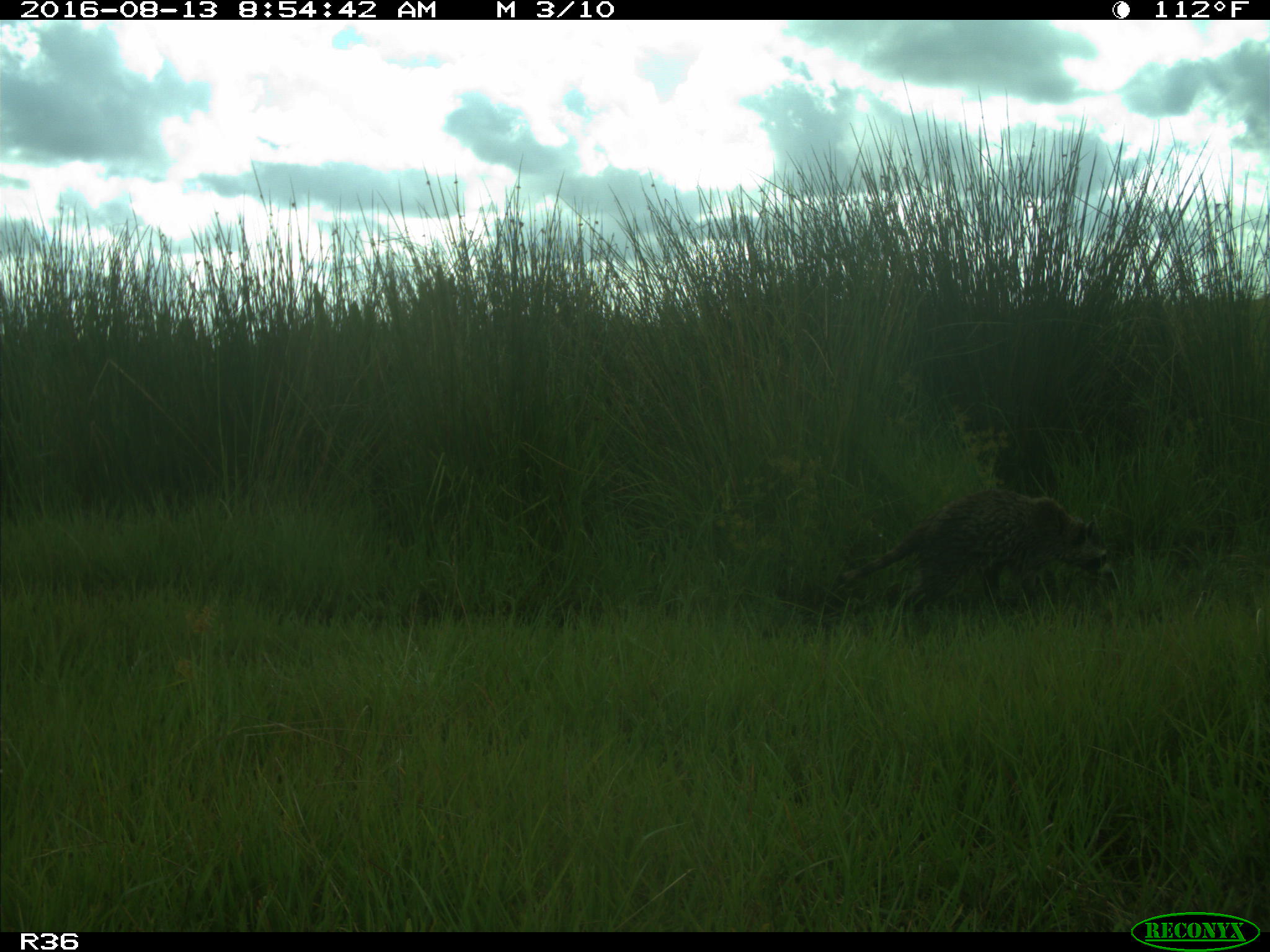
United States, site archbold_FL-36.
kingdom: Animalia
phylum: Chordata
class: Mammalia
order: Carnivora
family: Procyonidae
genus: Procyon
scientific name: Procyon lotor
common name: common raccoon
Procyon lotor (common raccoon).